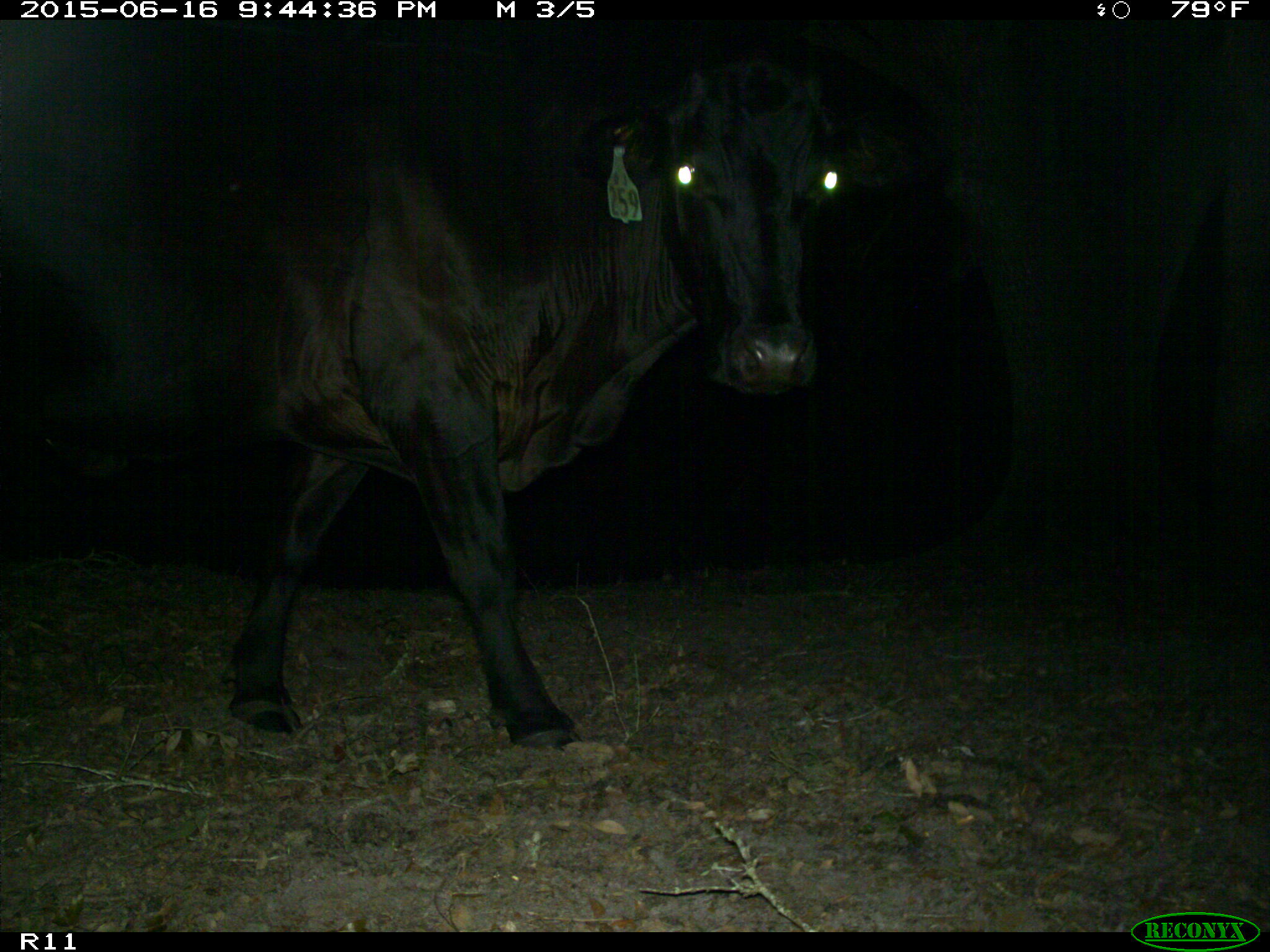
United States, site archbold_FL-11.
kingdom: Animalia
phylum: Chordata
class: Mammalia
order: Artiodactyla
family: Bovidae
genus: Bos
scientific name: Bos taurus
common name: domestic cow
Bos taurus (domestic cow).